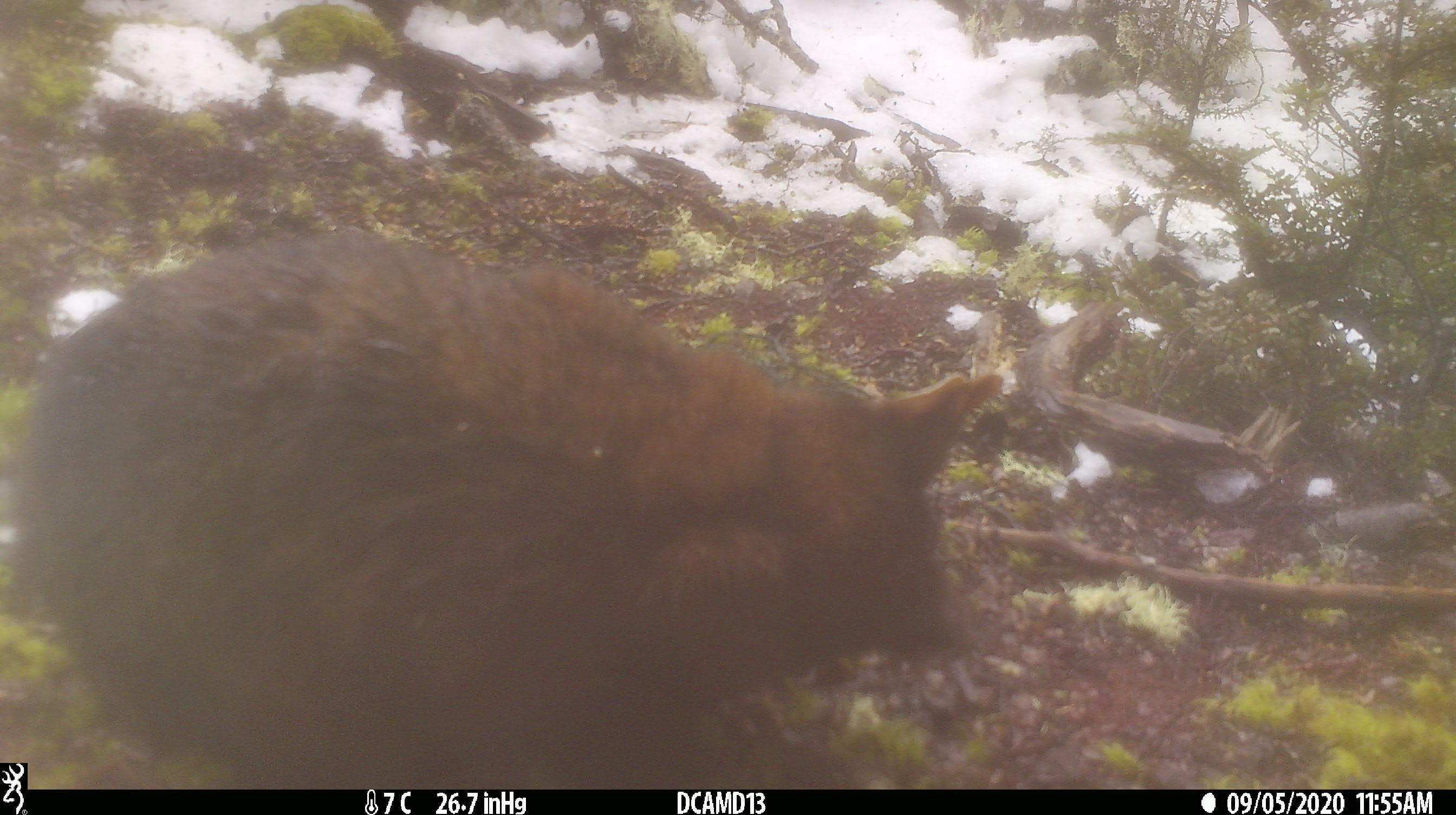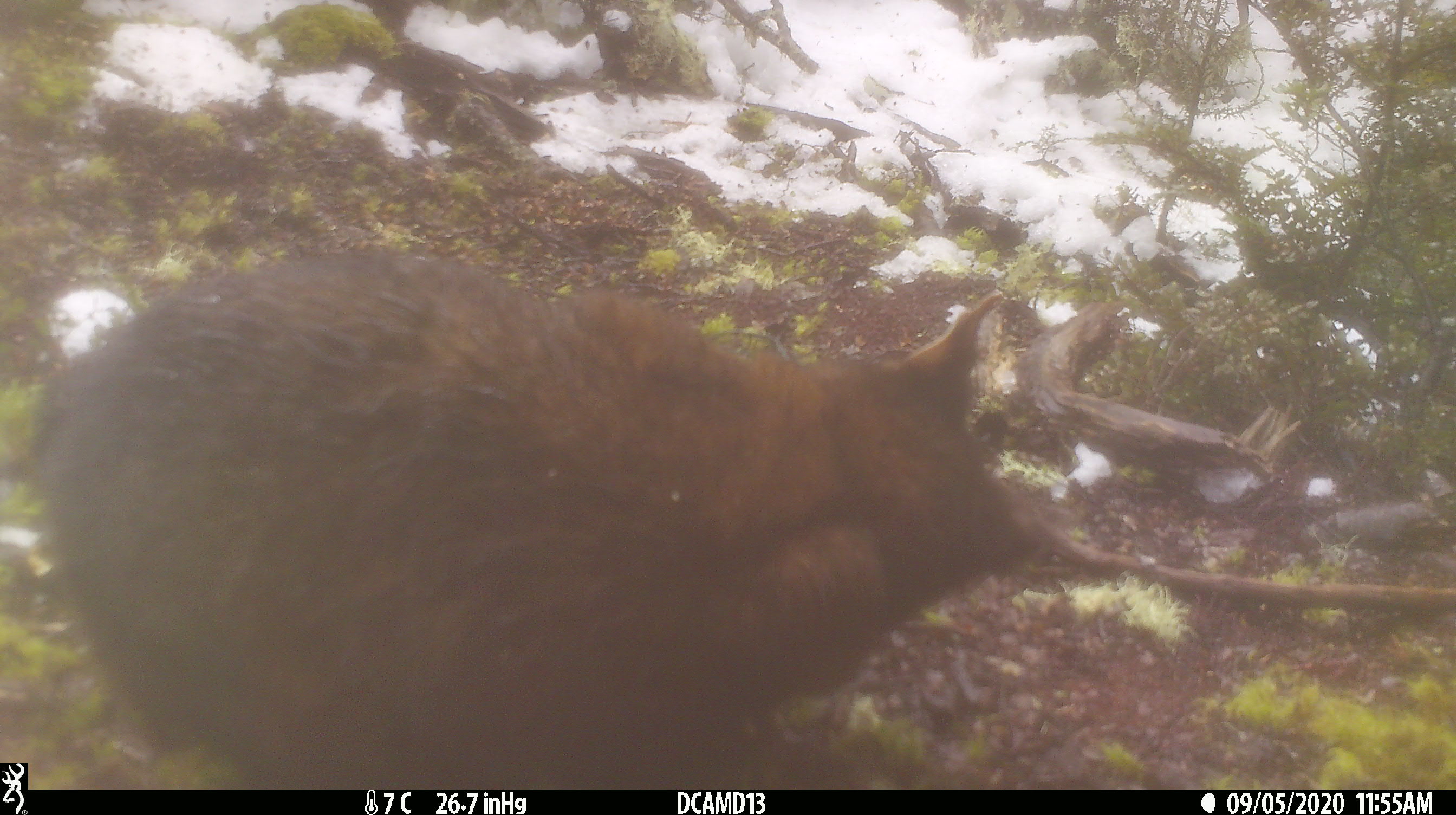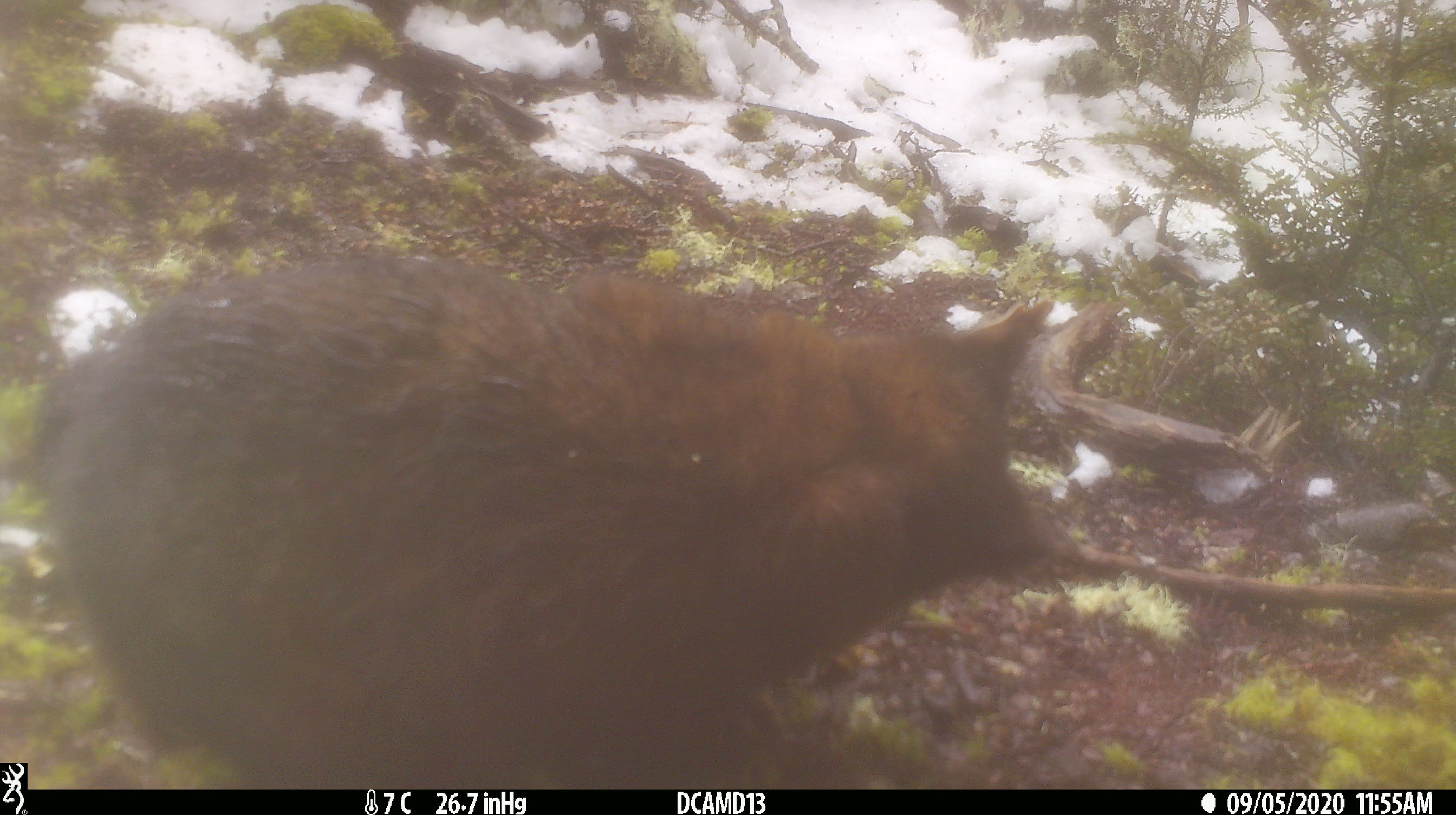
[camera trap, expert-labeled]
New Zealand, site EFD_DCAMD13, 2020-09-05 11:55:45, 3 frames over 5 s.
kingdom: Animalia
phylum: Chordata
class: Mammalia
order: Diprotodontia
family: Phalangeridae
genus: Trichosurus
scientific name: Trichosurus vulpecula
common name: common brushtail possum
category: possum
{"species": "possum (common brushtail possum) (Trichosurus vulpecula)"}